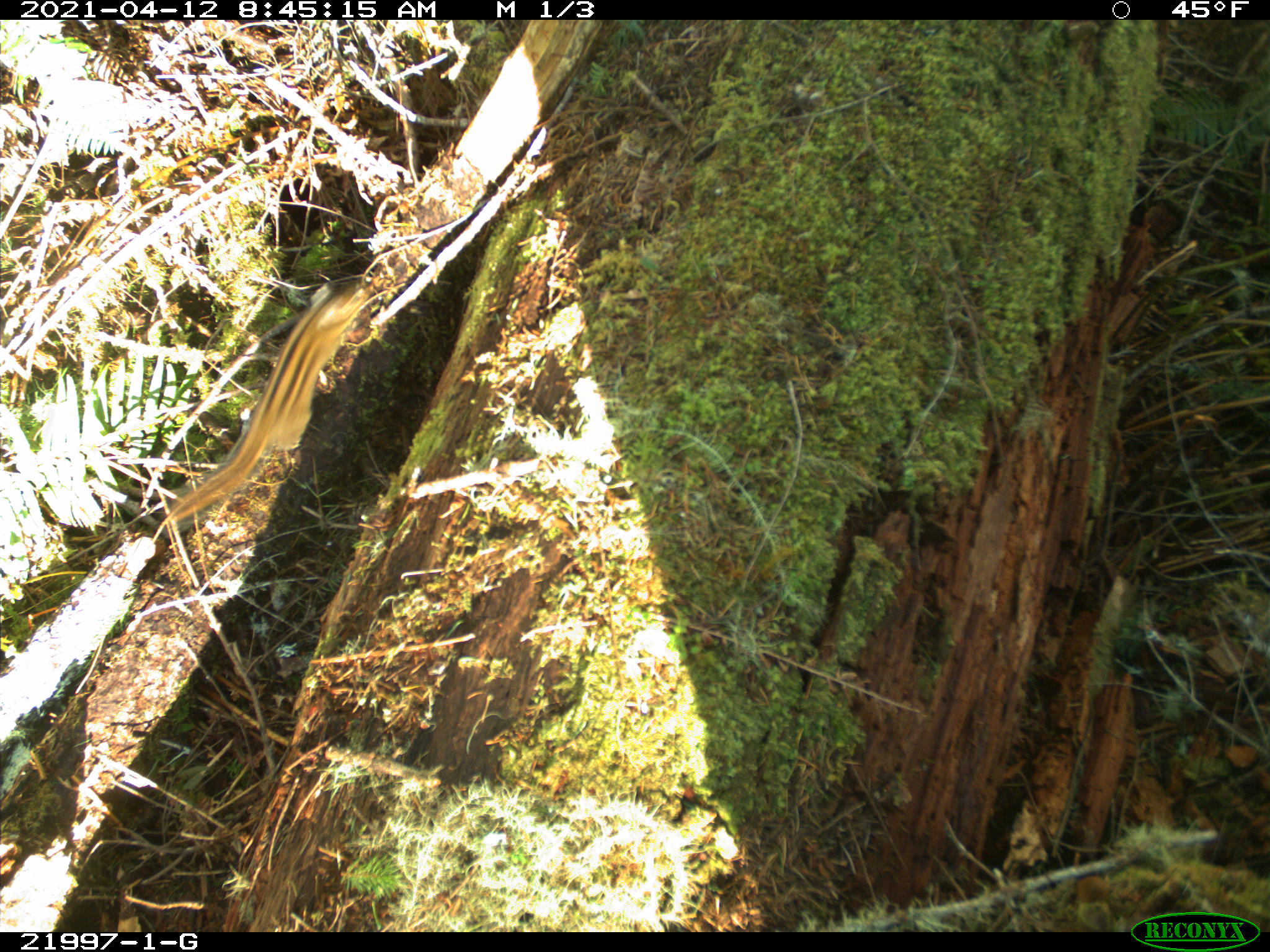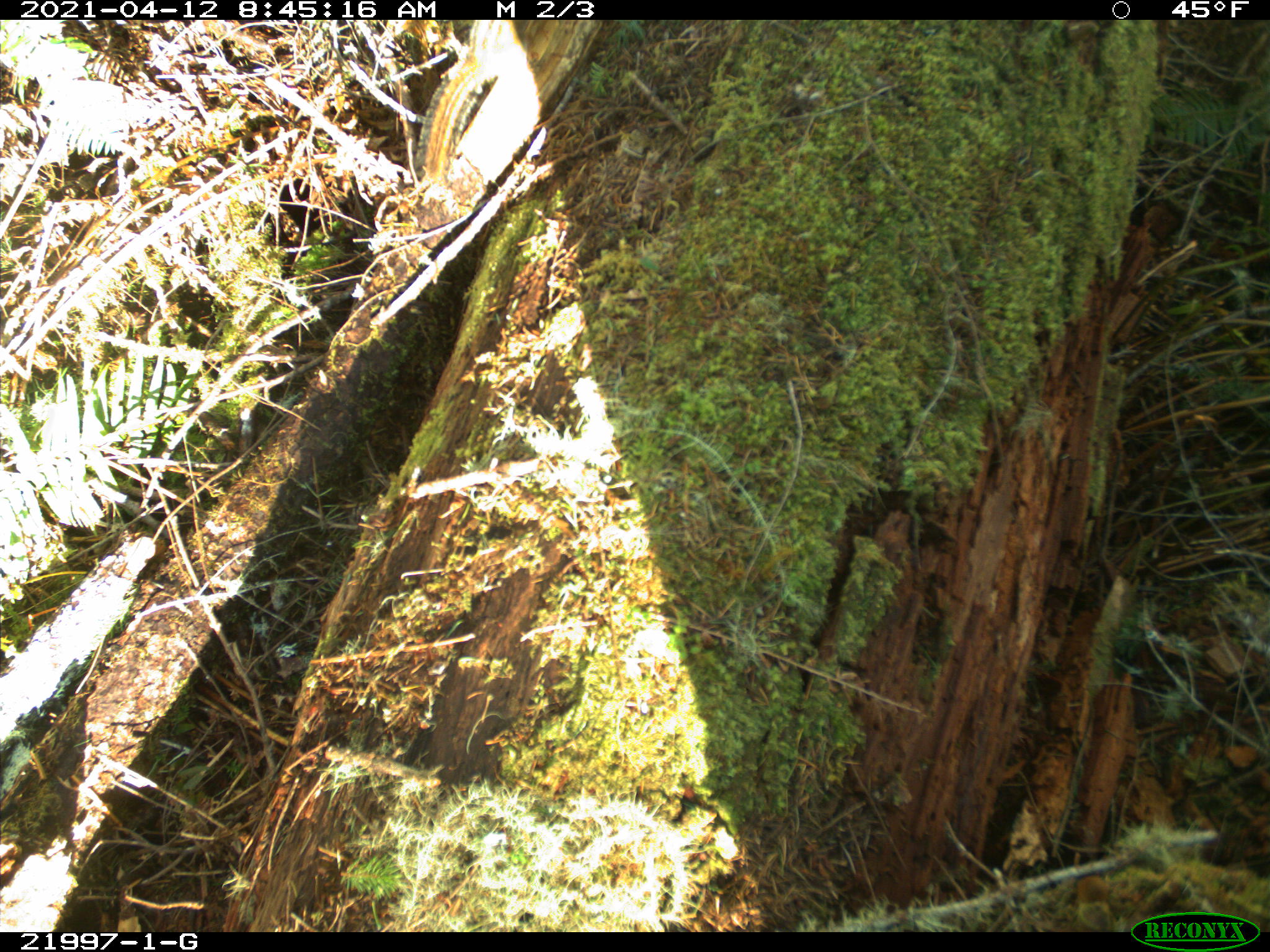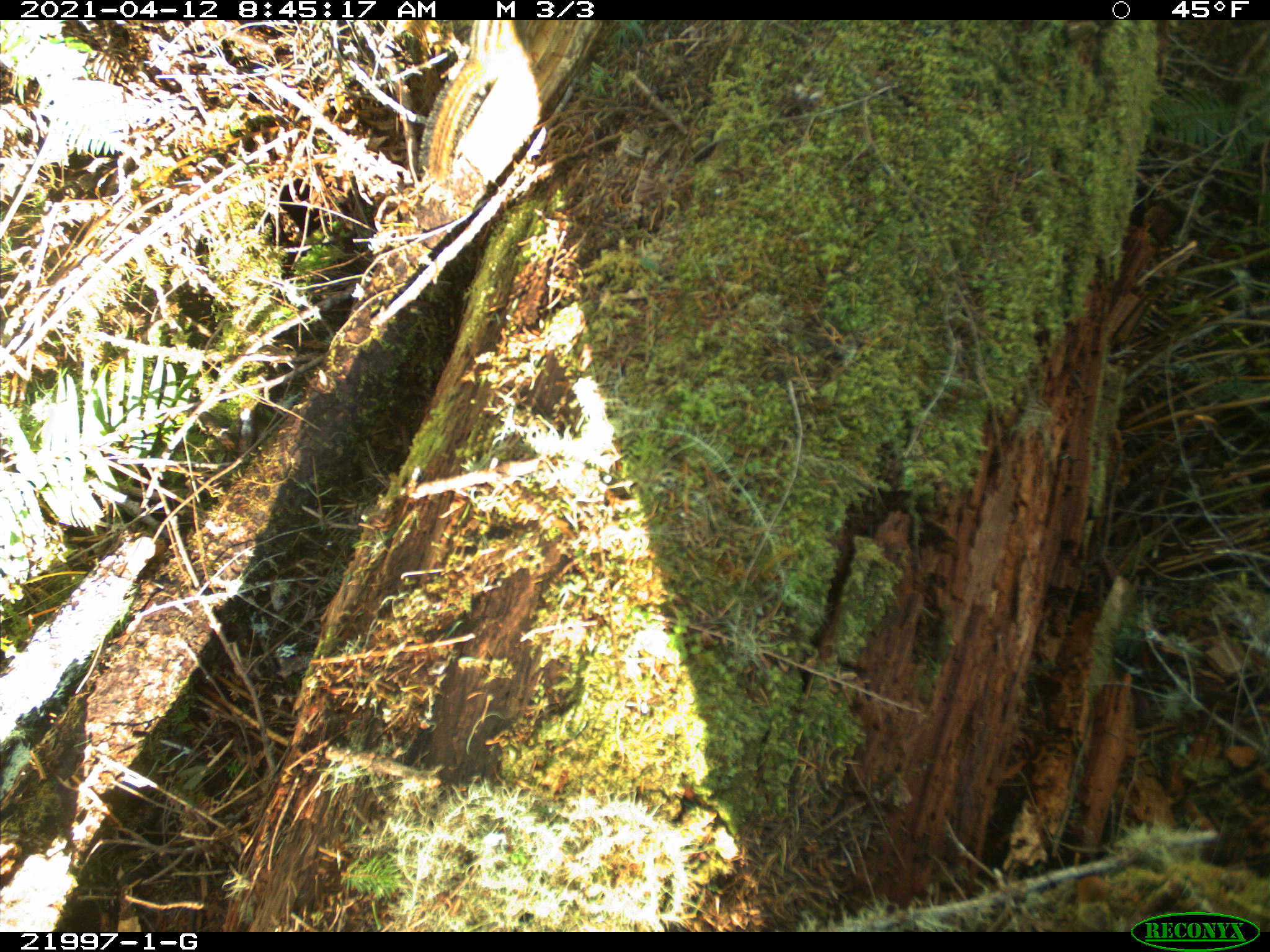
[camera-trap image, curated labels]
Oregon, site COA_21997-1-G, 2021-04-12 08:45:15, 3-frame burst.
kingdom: Animalia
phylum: Chordata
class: Mammalia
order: Rodentia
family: Sciuridae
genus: Neotamias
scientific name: Neotamias townsendii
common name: townsend's chipmunk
Townsend's chipmunk (Neotamias townsendii).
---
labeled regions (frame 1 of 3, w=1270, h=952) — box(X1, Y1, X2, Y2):
townsend's chipmunk: box(134, 254, 416, 583)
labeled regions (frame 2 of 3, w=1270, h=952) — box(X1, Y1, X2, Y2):
townsend's chipmunk: box(388, 16, 581, 218)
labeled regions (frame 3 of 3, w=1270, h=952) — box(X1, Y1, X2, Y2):
townsend's chipmunk: box(393, 19, 550, 209)